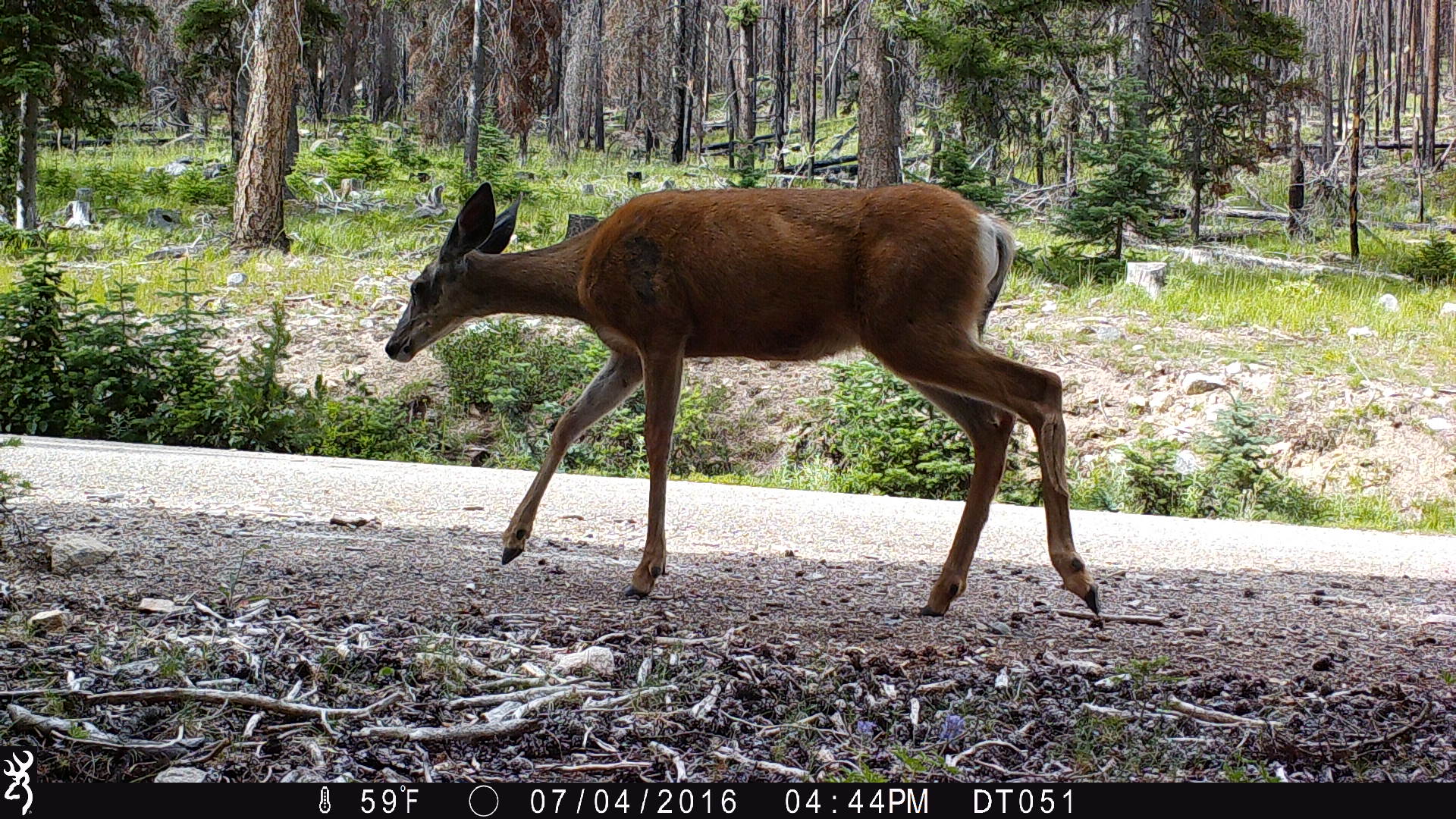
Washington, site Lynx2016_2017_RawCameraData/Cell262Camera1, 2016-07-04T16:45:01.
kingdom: Animalia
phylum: Chordata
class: Mammalia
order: Artiodactyla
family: Cervidae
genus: Odocoileus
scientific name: Odocoileus hemionus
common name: mule deer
Odocoileus hemionus (mule deer). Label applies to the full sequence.